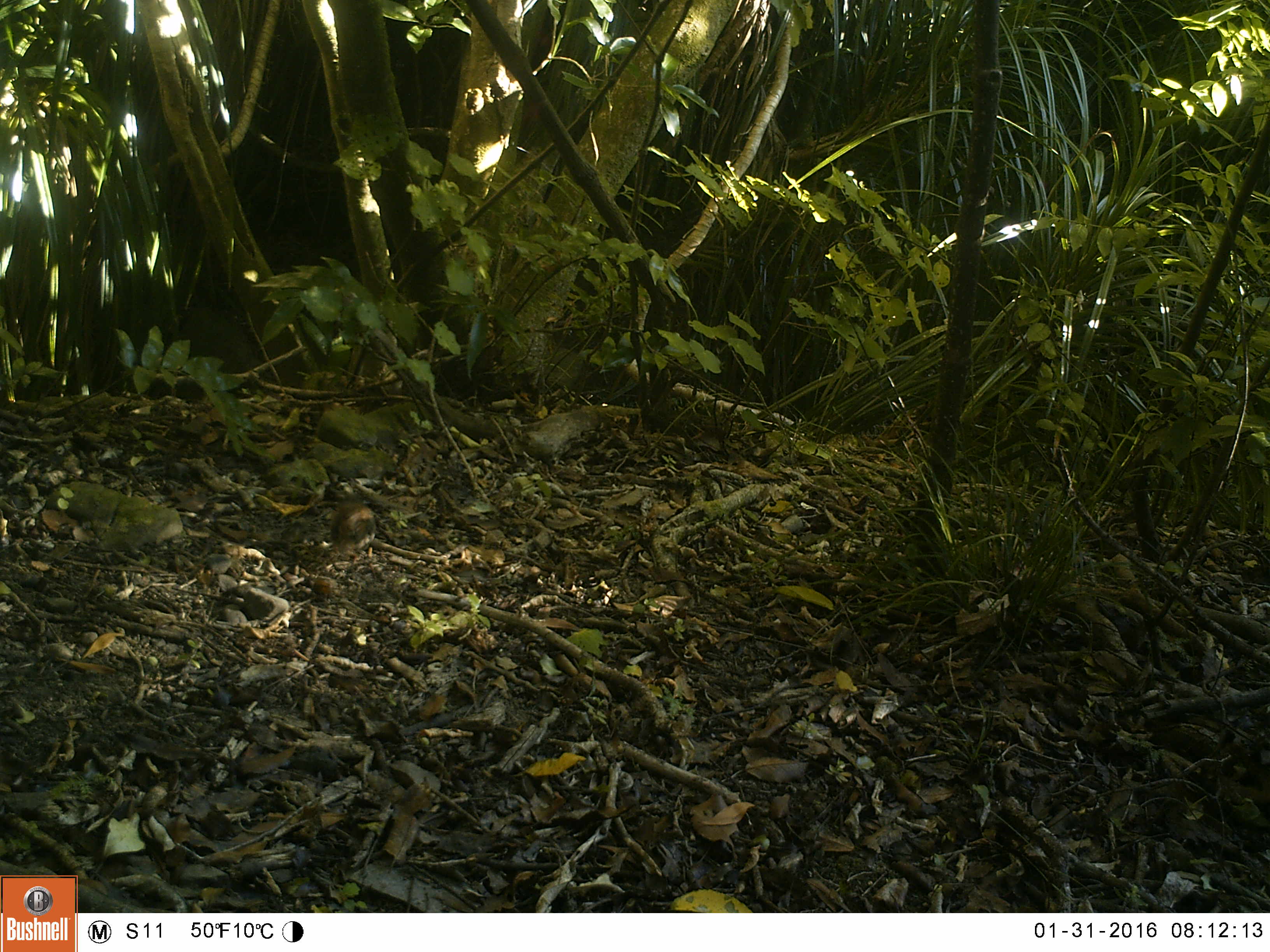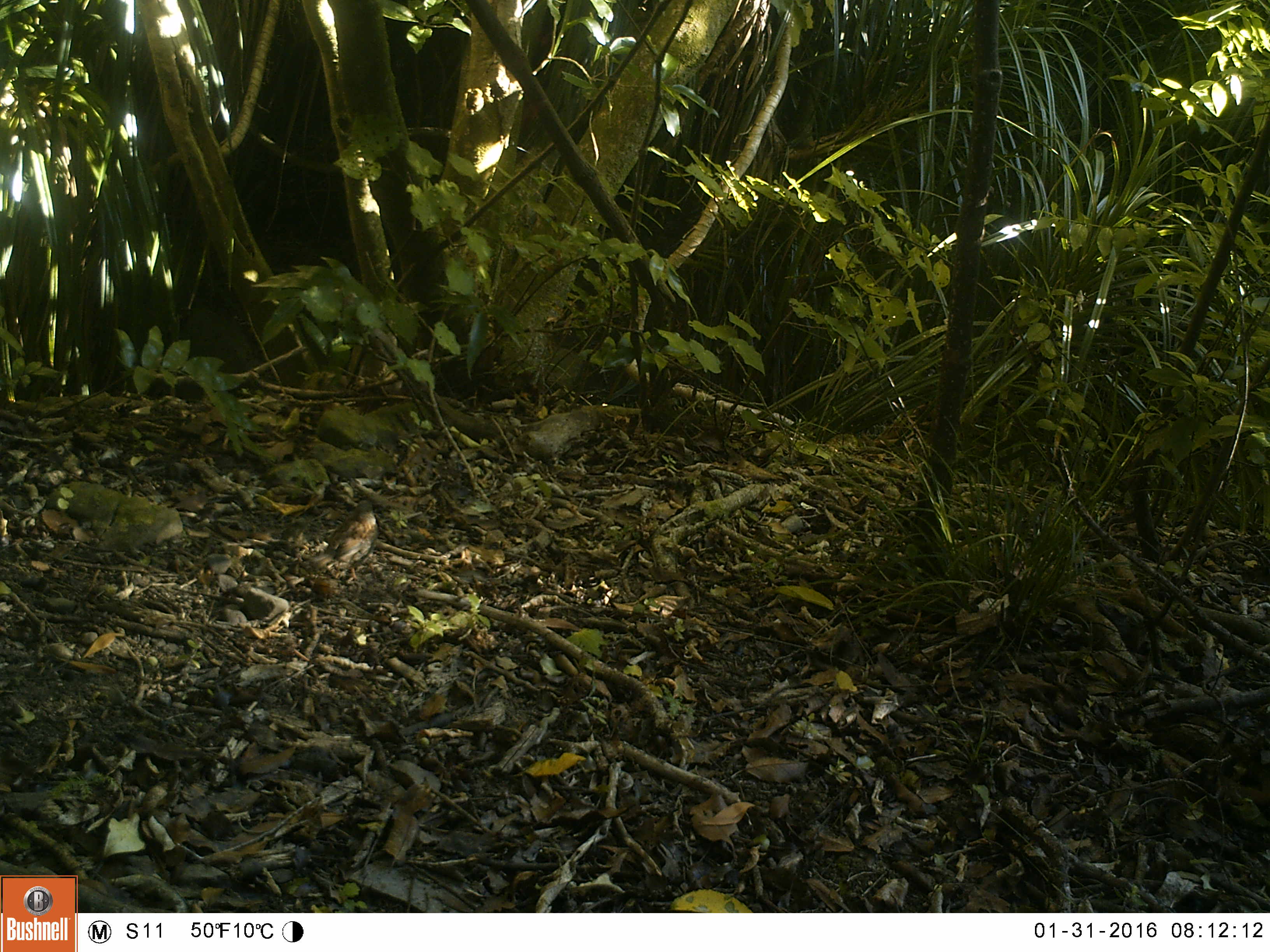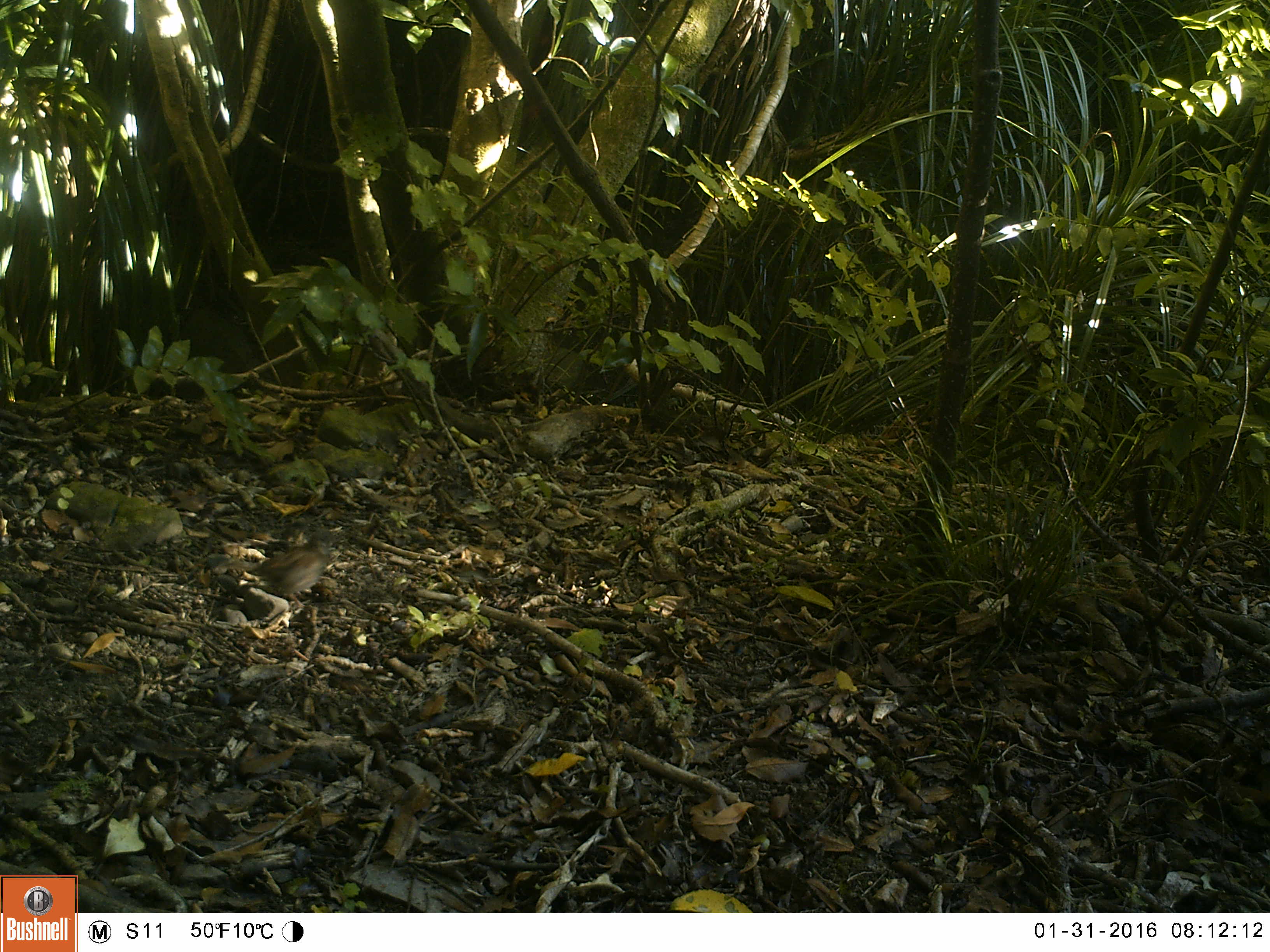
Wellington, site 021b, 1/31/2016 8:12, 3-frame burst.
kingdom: Animalia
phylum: Chordata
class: Aves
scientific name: Aves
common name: bird